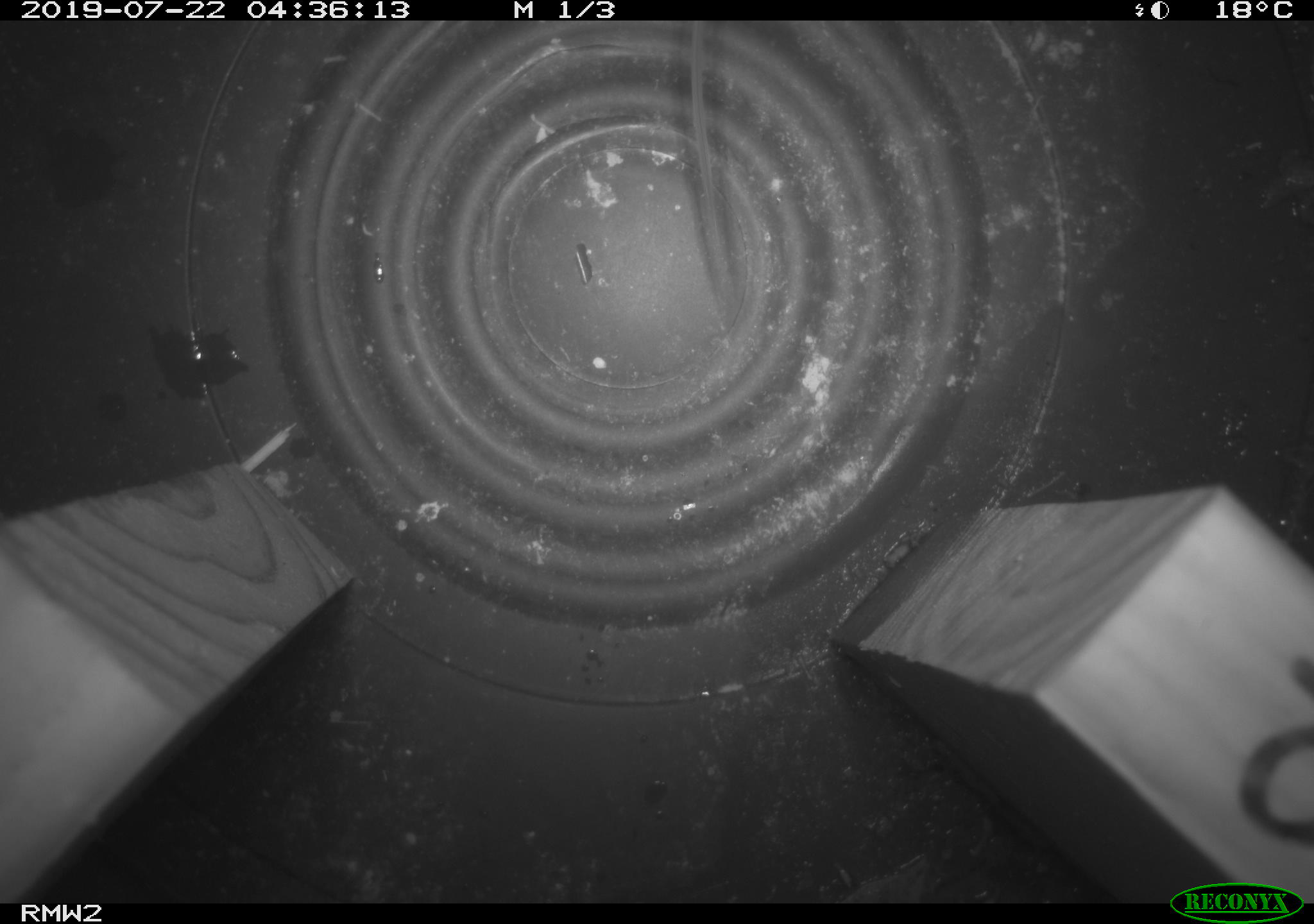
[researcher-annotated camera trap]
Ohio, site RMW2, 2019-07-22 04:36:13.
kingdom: Animalia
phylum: Chordata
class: Mammalia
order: Rodentia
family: Cricetidae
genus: Peromyscus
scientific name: Peromyscus leucopus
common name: white-footed mouse